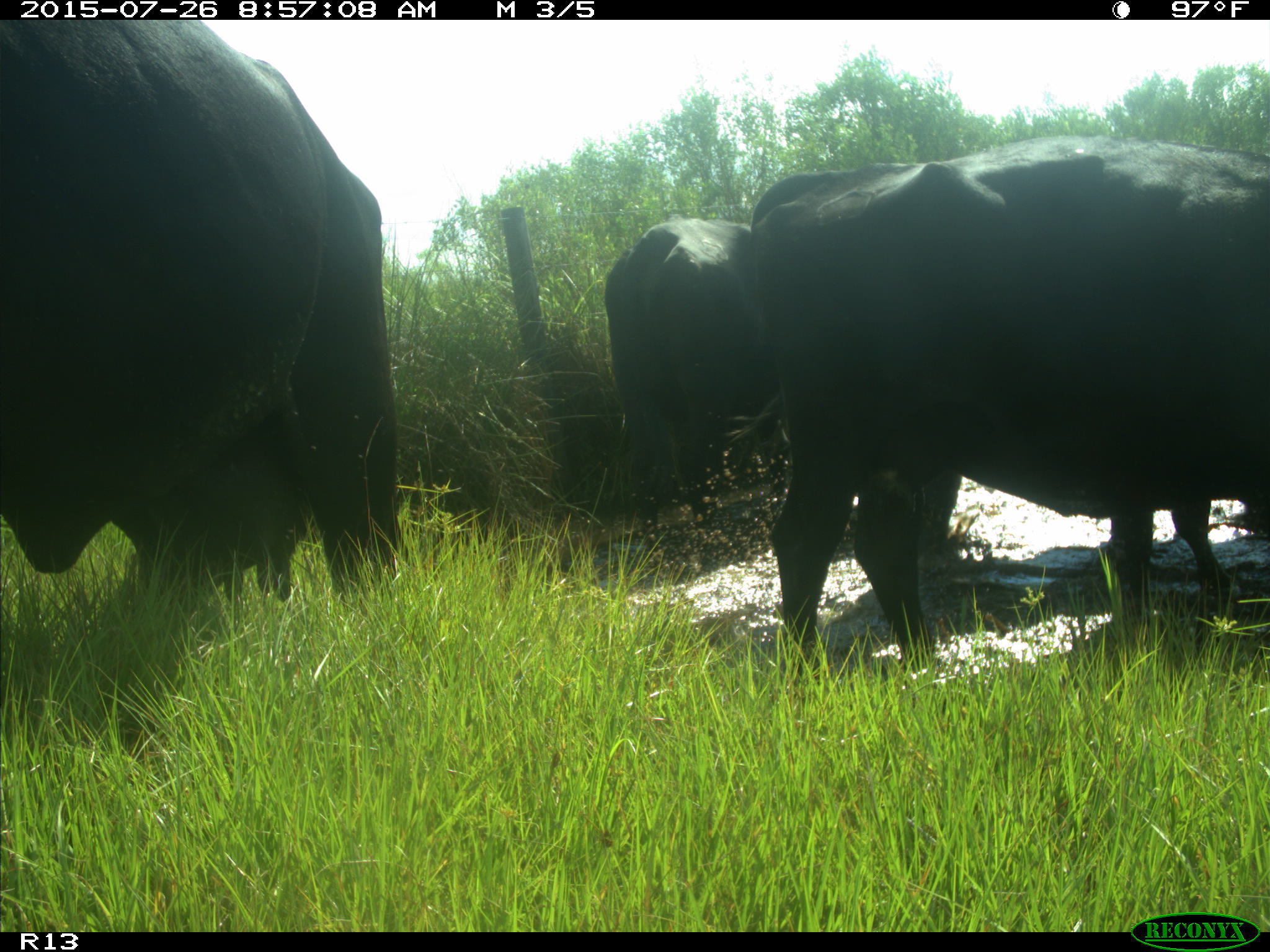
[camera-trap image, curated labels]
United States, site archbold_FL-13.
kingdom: Animalia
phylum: Chordata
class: Mammalia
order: Artiodactyla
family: Bovidae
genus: Bos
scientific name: Bos taurus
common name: domestic cow